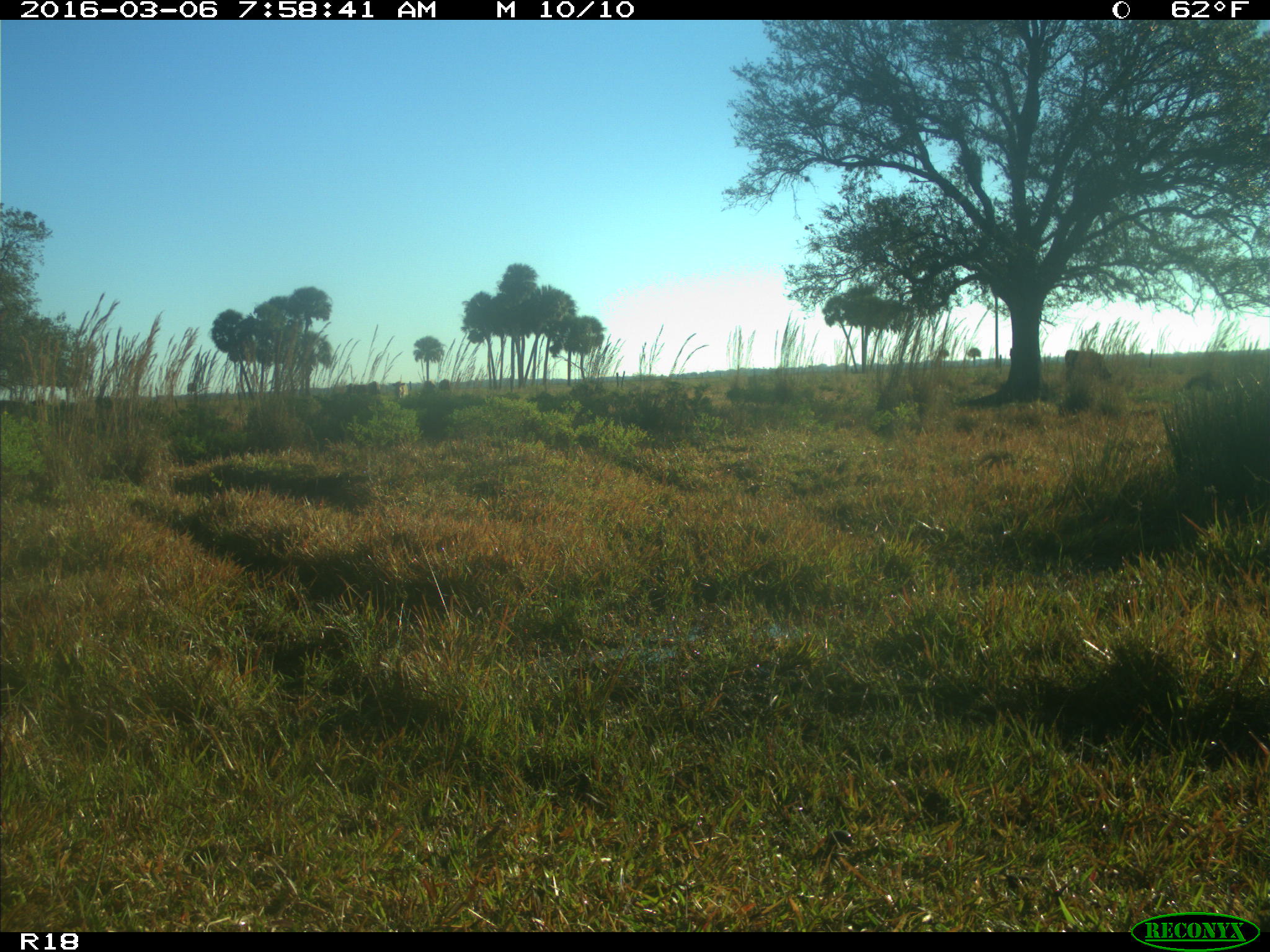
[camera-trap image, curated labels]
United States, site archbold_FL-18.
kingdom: Animalia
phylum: Chordata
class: Mammalia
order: Artiodactyla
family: Bovidae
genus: Bos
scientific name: Bos taurus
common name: domestic cow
Bos taurus (domestic cow).